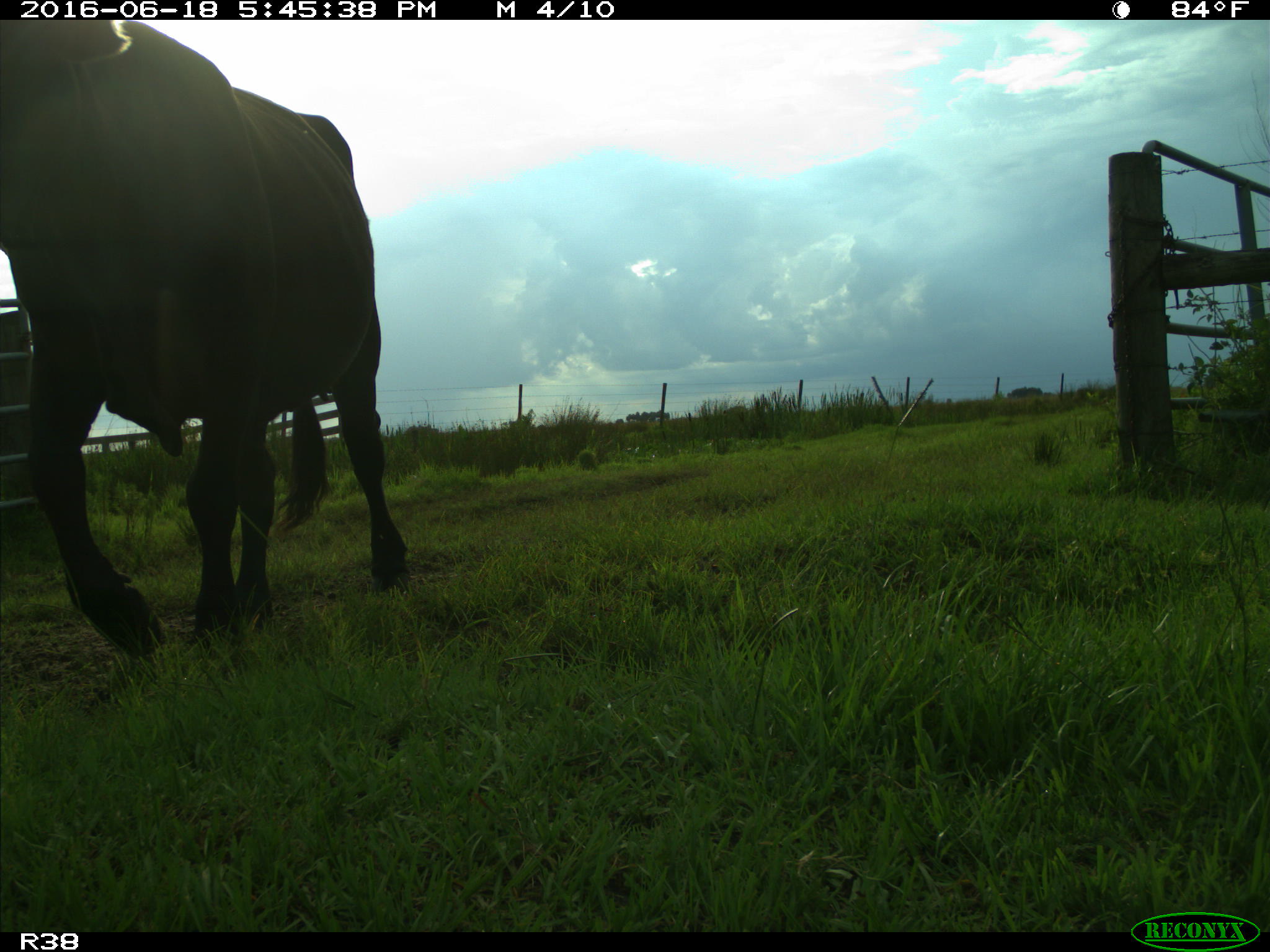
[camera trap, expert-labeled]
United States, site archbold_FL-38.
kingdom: Animalia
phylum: Chordata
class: Mammalia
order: Artiodactyla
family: Bovidae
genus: Bos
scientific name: Bos taurus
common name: domestic cow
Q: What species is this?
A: Bos taurus (domestic cow).